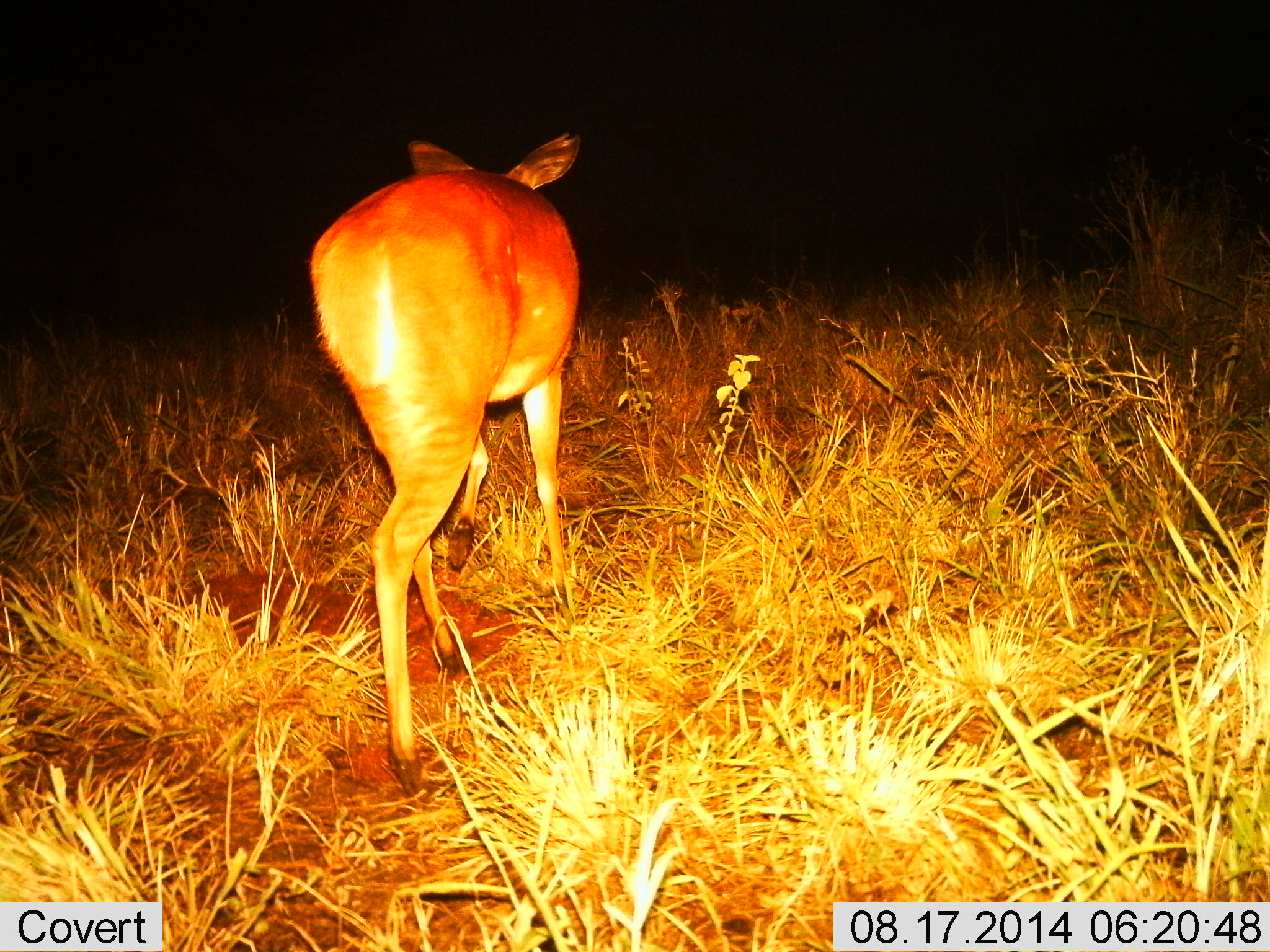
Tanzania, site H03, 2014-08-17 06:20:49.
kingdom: Animalia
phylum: Chordata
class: Mammalia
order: Artiodactyla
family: Bovidae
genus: Redunca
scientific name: Redunca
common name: reedbuck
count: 1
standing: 20%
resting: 0%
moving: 80%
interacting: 0%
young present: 0%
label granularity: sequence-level